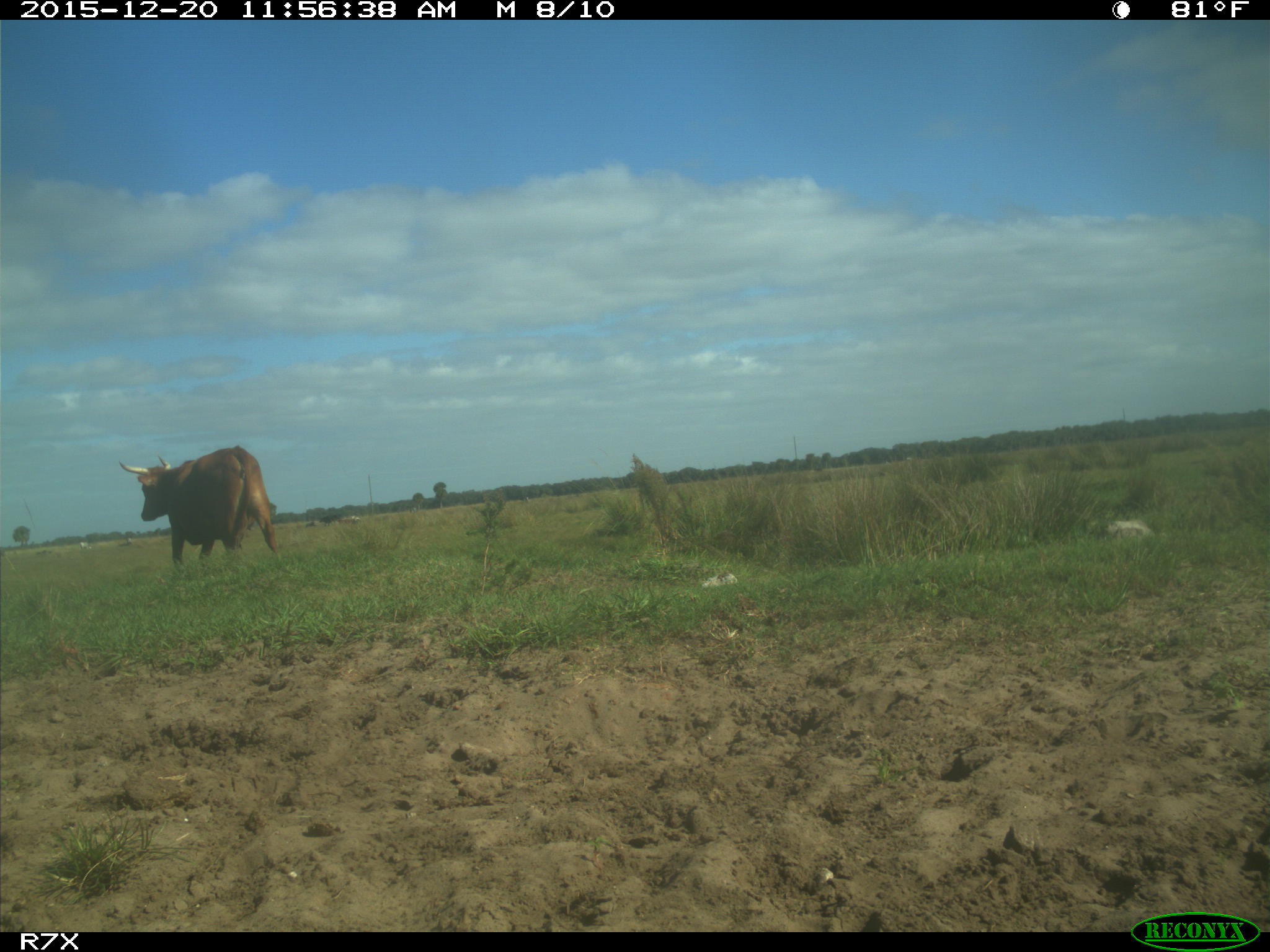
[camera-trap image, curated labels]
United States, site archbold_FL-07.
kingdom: Animalia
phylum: Chordata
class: Mammalia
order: Artiodactyla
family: Bovidae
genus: Bos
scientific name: Bos taurus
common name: domestic cow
Bos taurus (domestic cow).